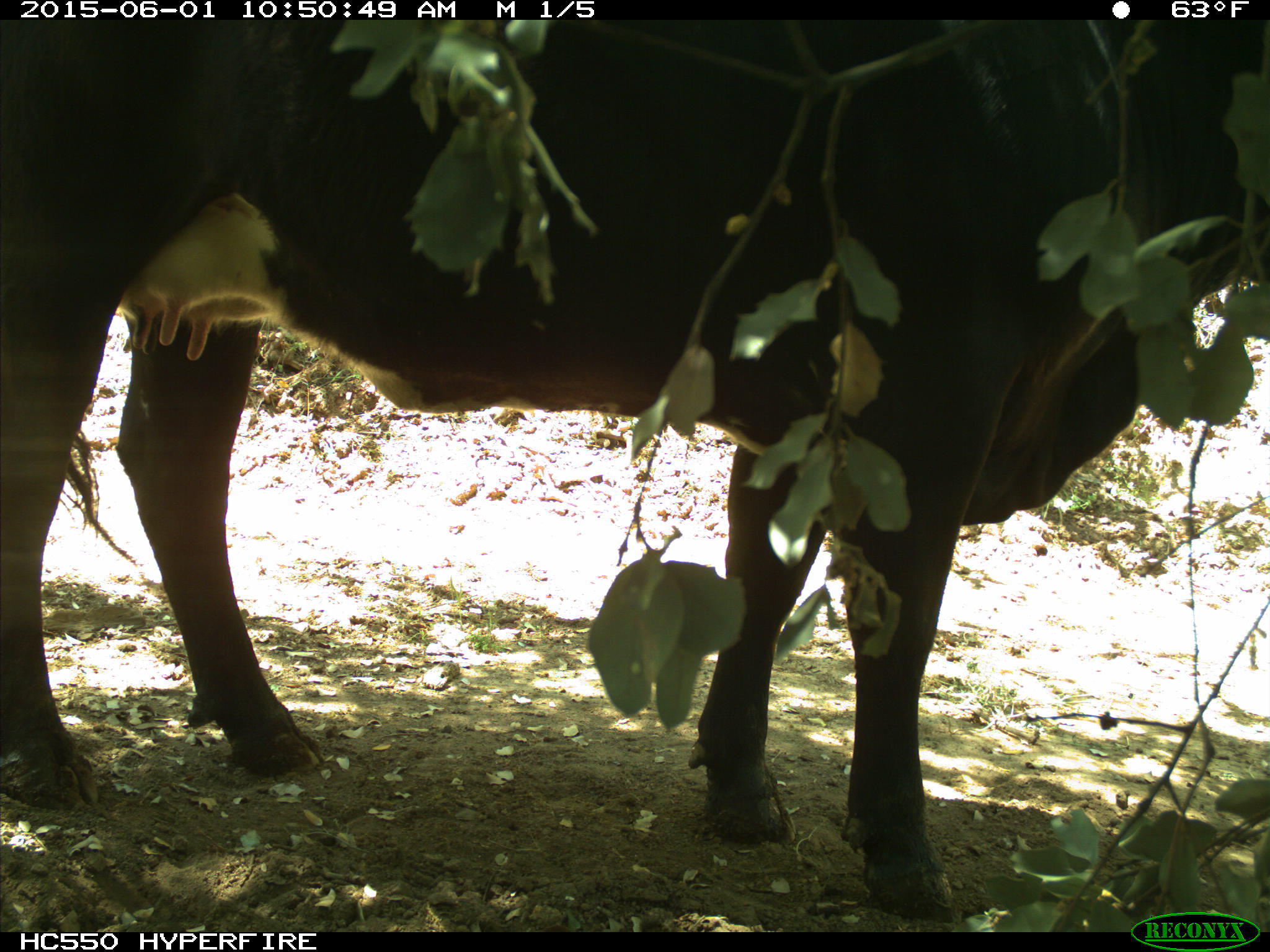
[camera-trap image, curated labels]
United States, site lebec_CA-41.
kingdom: Animalia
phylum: Chordata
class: Mammalia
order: Artiodactyla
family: Bovidae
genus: Bos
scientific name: Bos taurus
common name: domestic cow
Bos taurus (domestic cow).